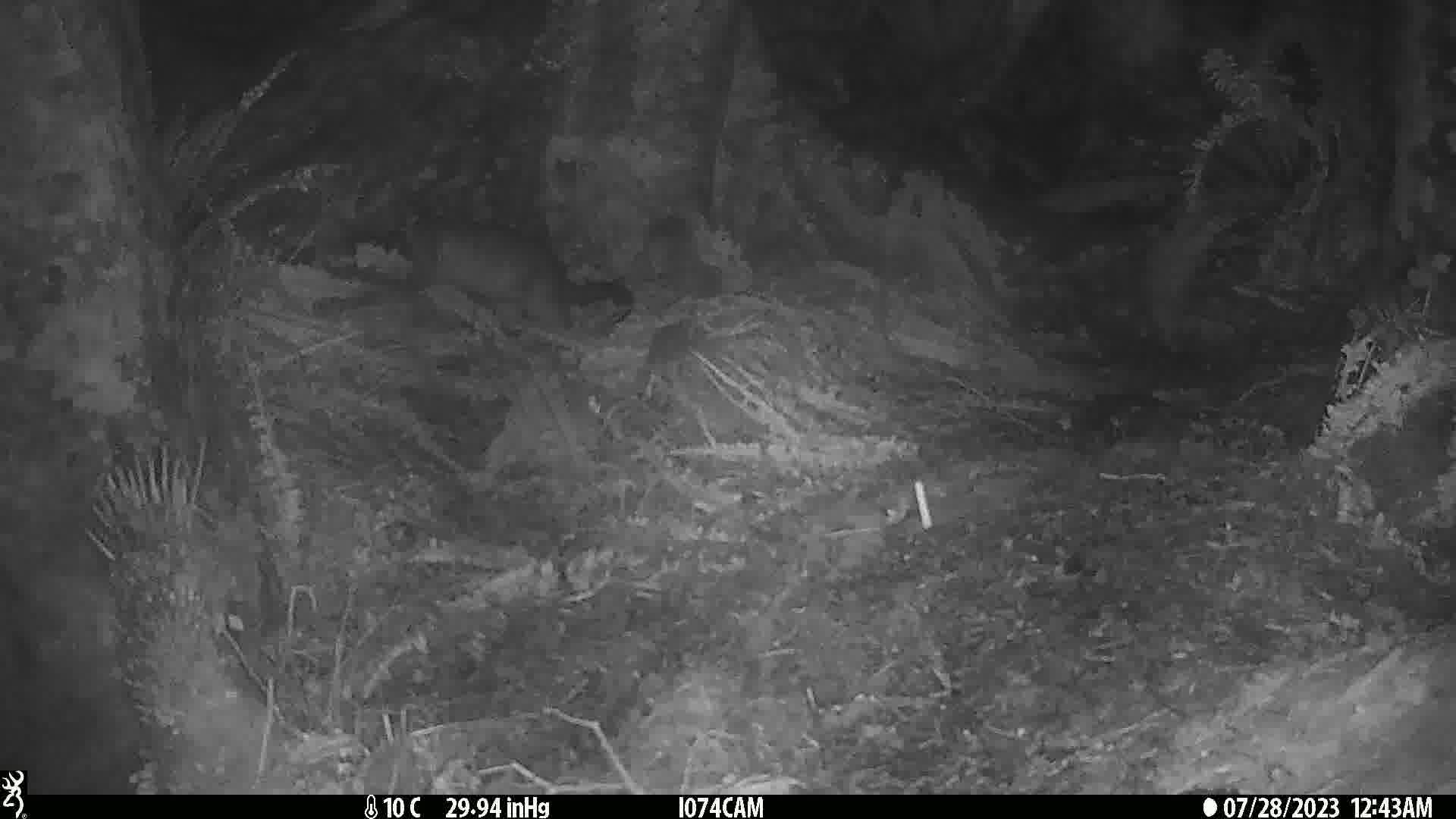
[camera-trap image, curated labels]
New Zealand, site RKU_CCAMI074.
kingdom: Animalia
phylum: Chordata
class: Mammalia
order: Diprotodontia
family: Phalangeridae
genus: Trichosurus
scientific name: Trichosurus vulpecula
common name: common brushtail possum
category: possum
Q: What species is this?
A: Possum (common brushtail possum) (Trichosurus vulpecula).